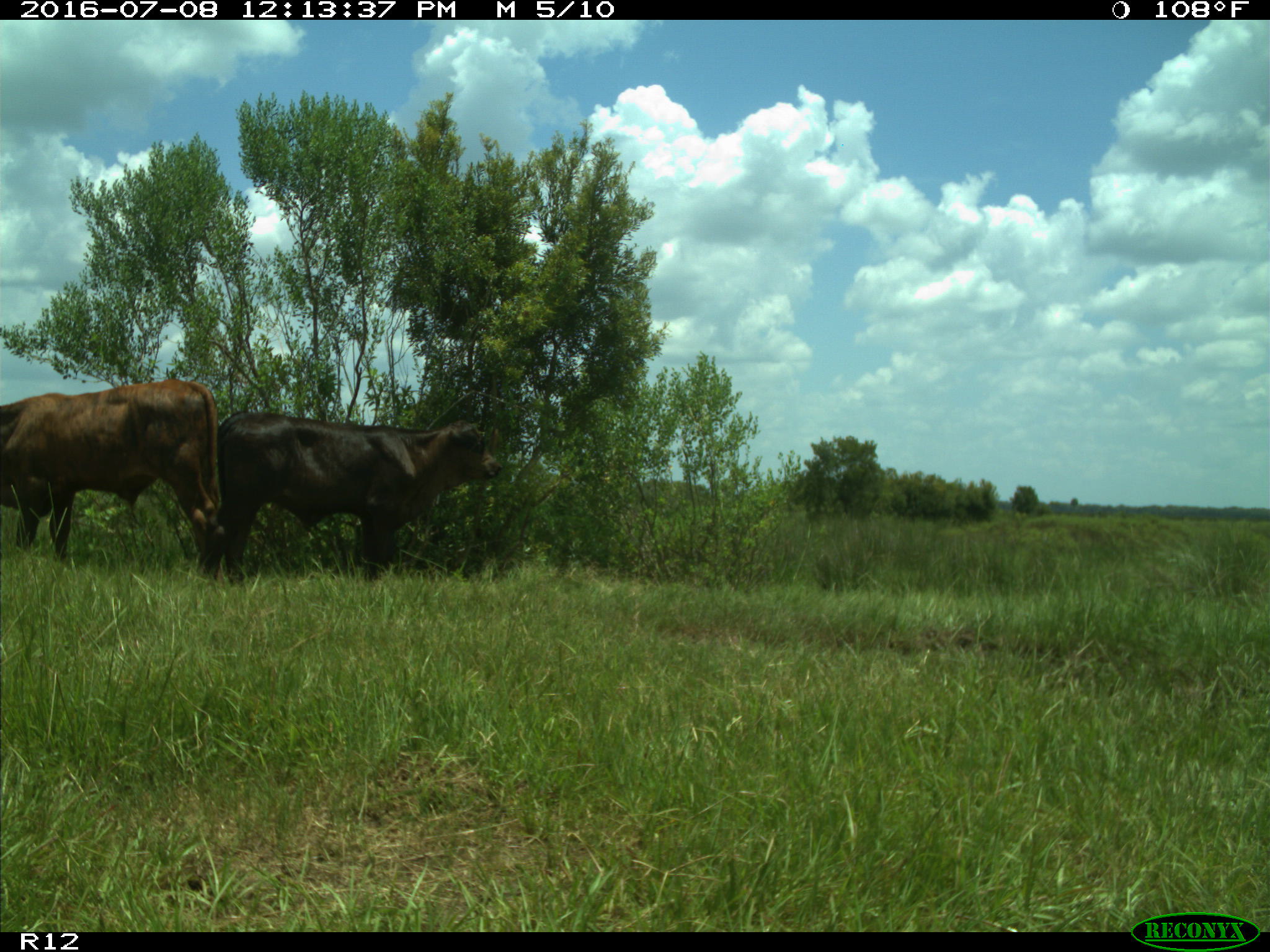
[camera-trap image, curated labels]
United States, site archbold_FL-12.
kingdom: Animalia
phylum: Chordata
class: Mammalia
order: Artiodactyla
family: Bovidae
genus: Bos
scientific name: Bos taurus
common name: domestic cow